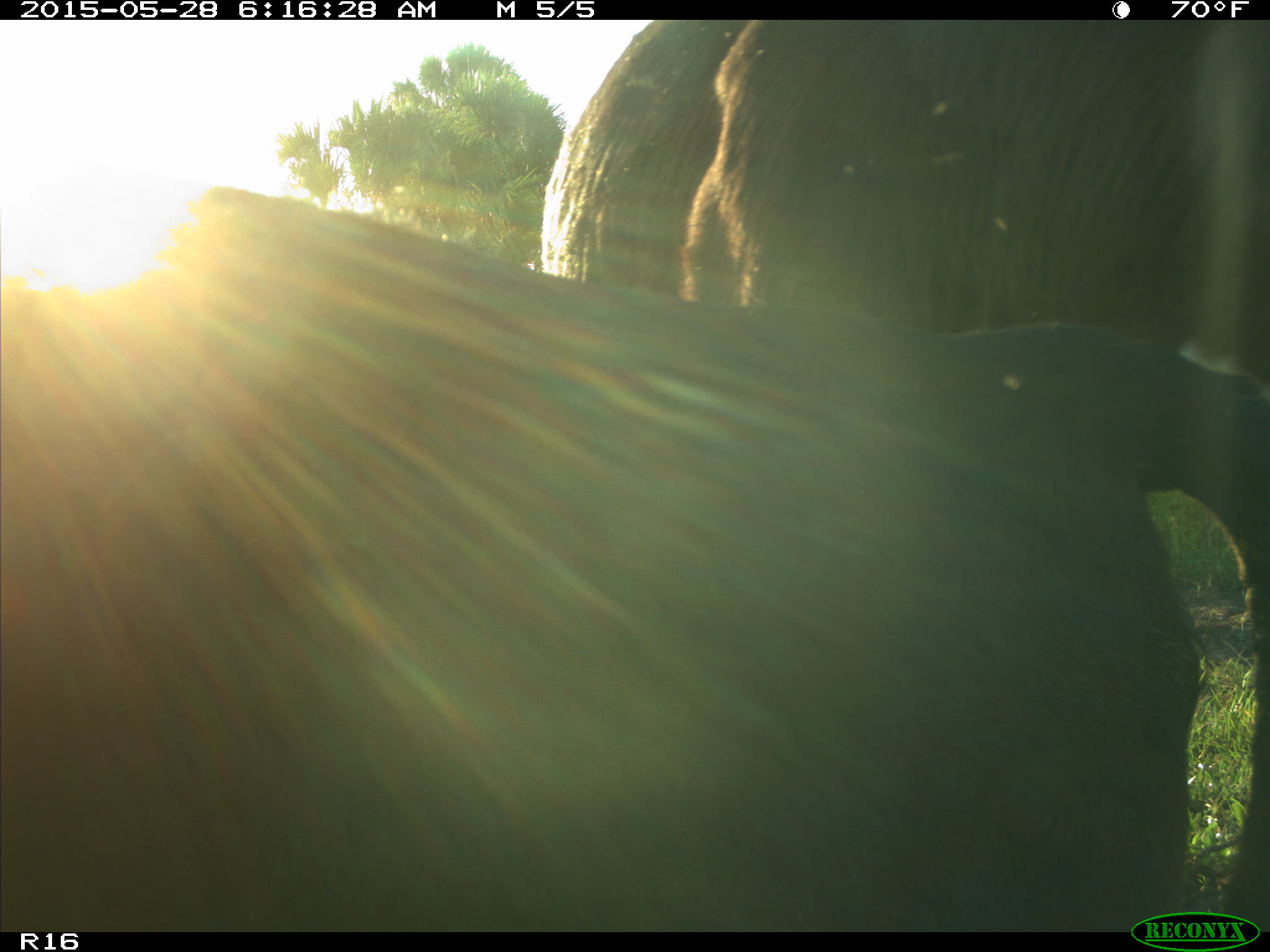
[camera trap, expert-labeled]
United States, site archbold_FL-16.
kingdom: Animalia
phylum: Chordata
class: Mammalia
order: Artiodactyla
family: Bovidae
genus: Bos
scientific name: Bos taurus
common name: domestic cow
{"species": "Bos taurus (domestic cow)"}